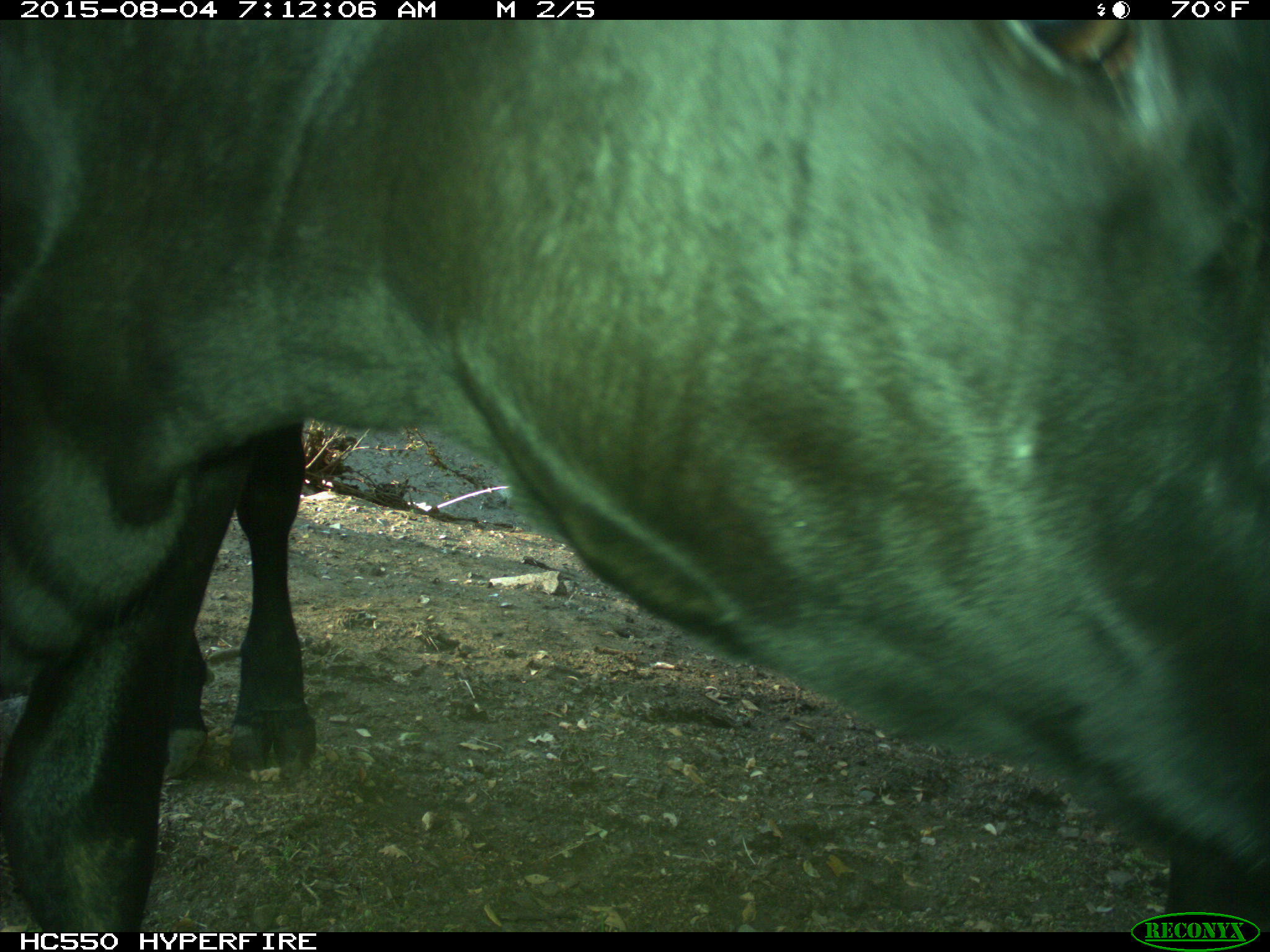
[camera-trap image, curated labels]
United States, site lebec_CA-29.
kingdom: Animalia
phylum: Chordata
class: Mammalia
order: Artiodactyla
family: Bovidae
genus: Bos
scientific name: Bos taurus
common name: domestic cow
Bos taurus (domestic cow).